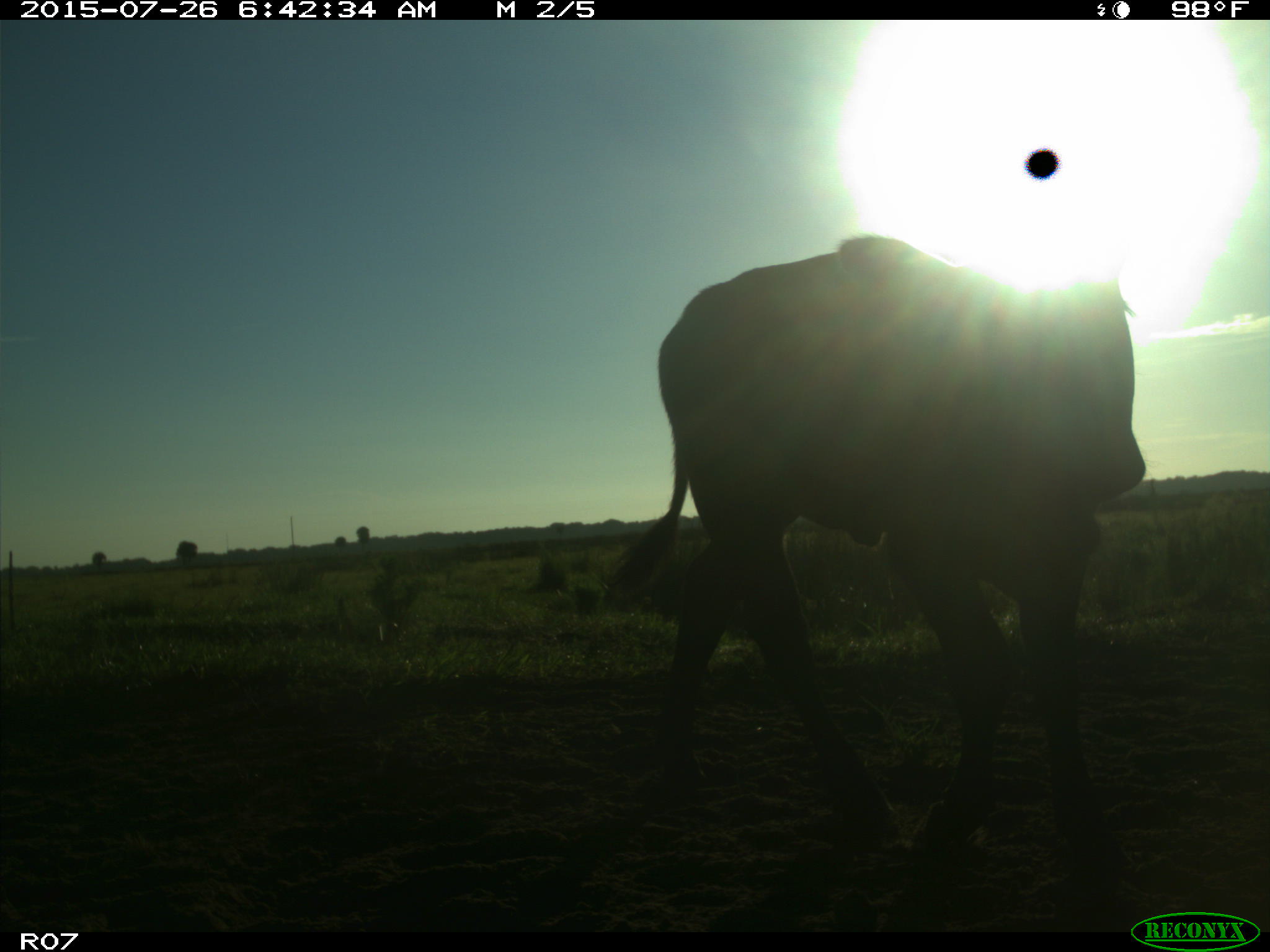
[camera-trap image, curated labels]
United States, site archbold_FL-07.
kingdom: Animalia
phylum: Chordata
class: Mammalia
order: Artiodactyla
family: Bovidae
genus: Bos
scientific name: Bos taurus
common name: domestic cow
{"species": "Bos taurus (domestic cow)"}